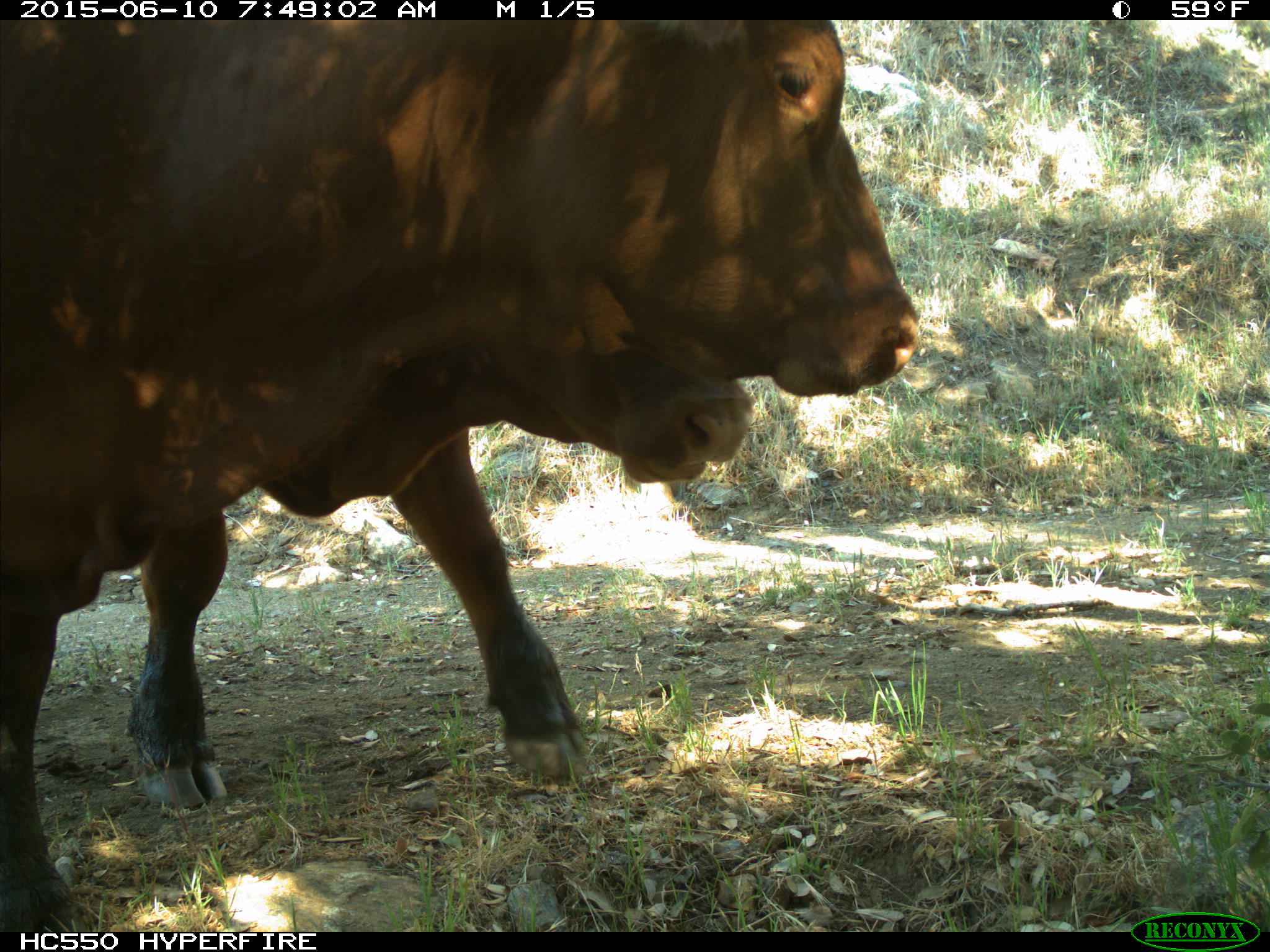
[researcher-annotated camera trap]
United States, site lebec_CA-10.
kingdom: Animalia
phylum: Chordata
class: Mammalia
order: Artiodactyla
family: Bovidae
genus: Bos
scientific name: Bos taurus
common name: domestic cow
Bos taurus (domestic cow).